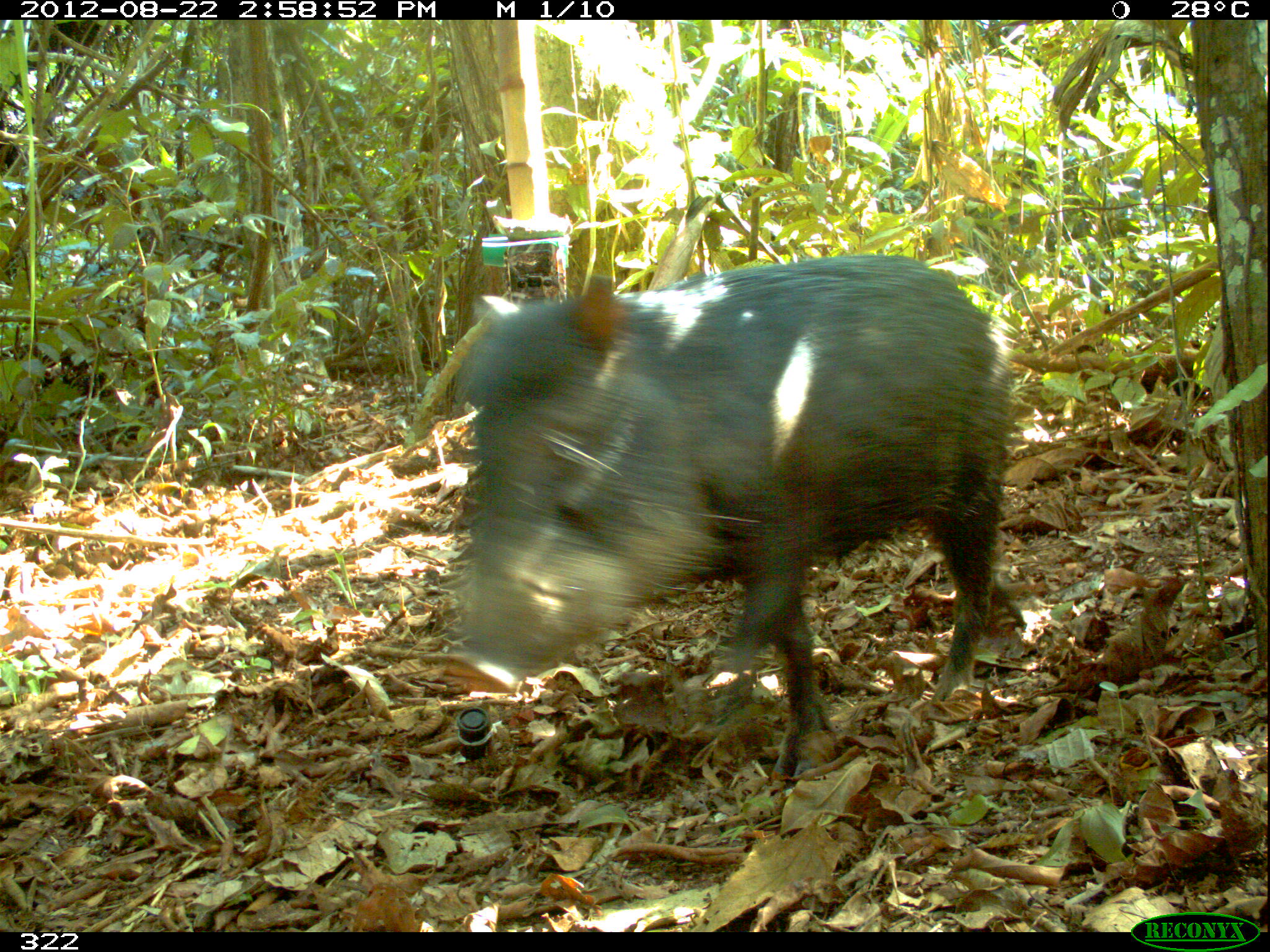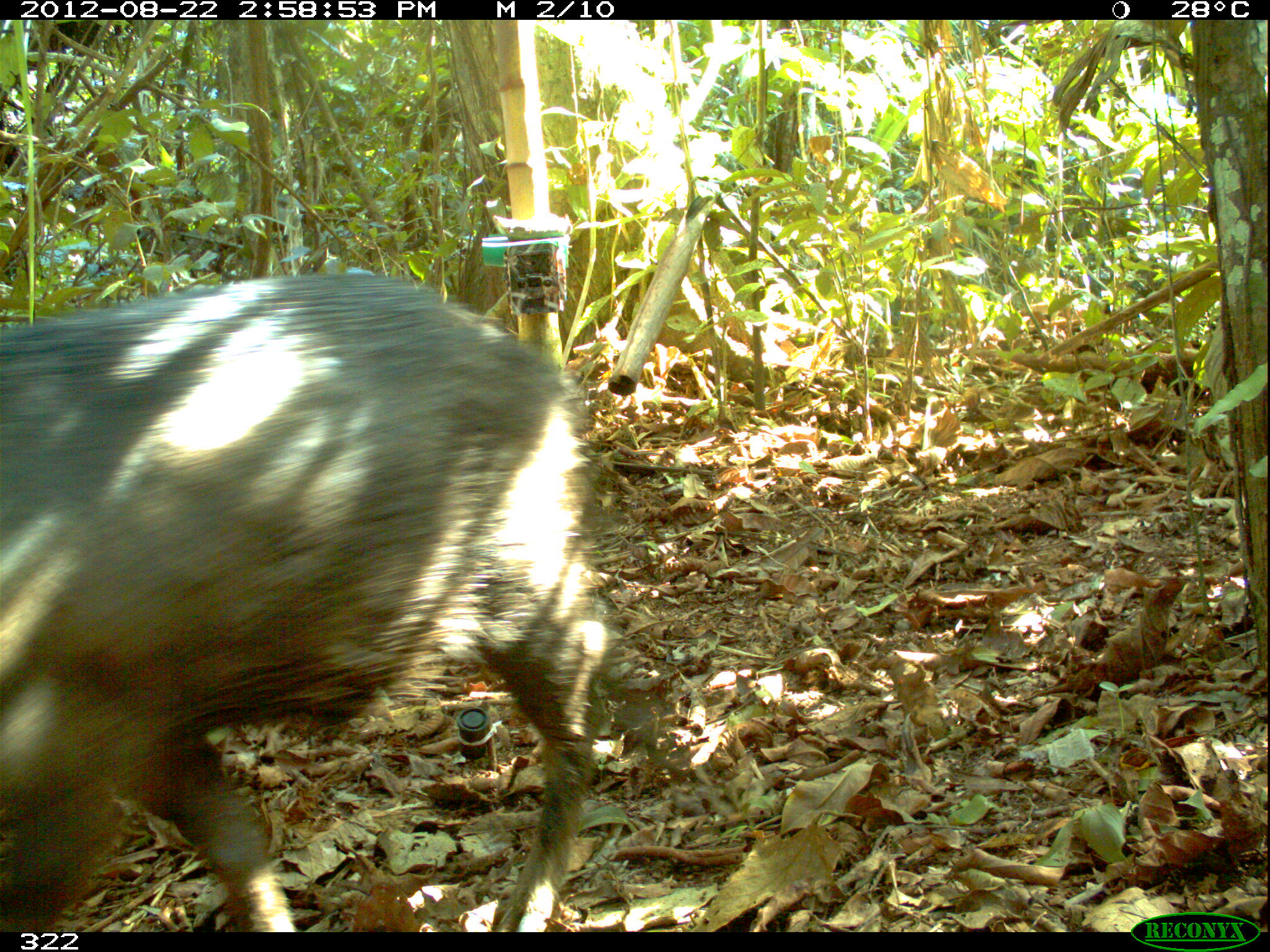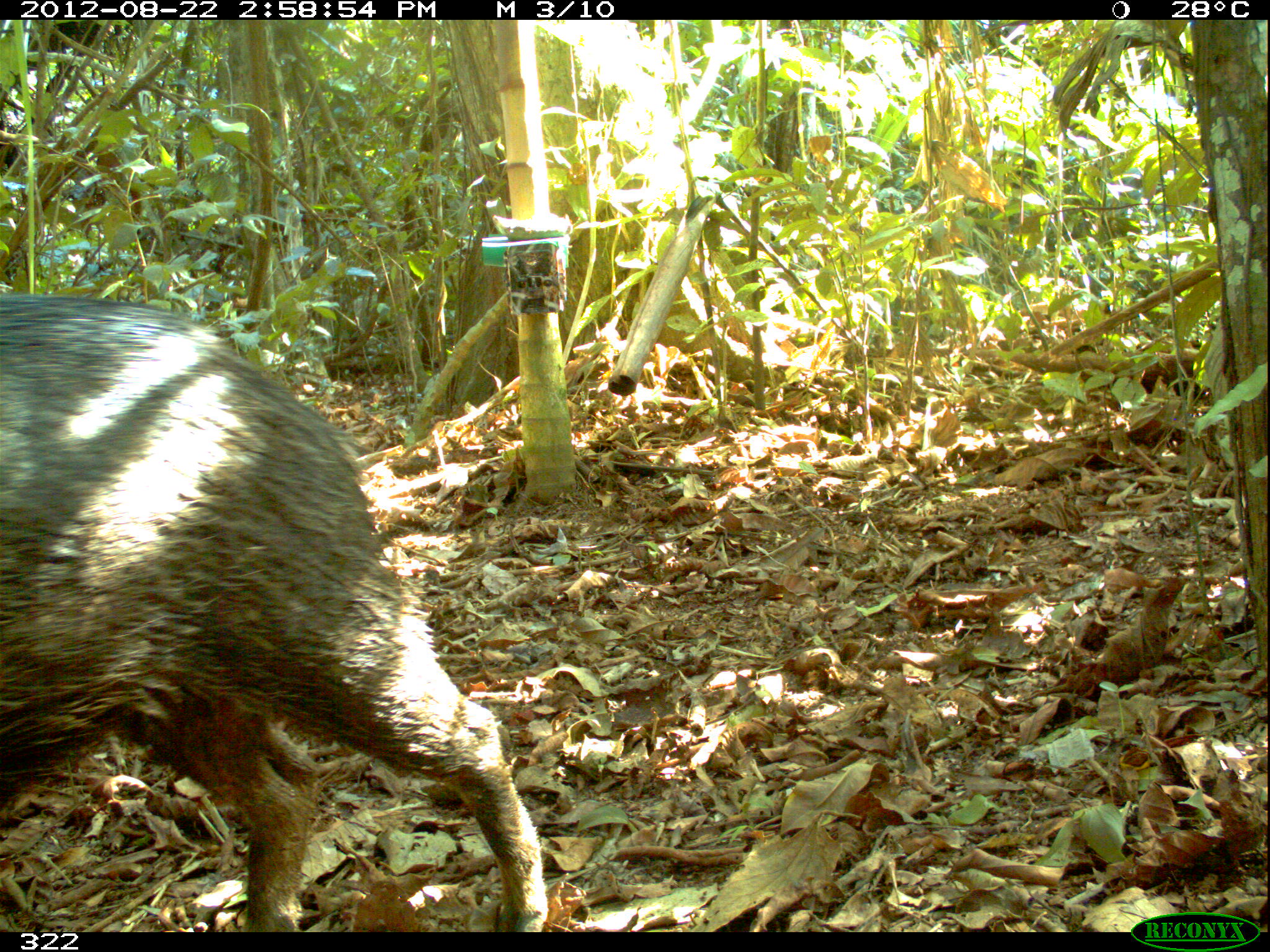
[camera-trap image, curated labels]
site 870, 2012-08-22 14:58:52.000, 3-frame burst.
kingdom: Animalia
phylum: Chordata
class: Mammalia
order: Artiodactyla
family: Tayassuidae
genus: Tayassu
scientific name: Tayassu pecari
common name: white-lipped peccary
Tayassu pecari (white-lipped peccary).